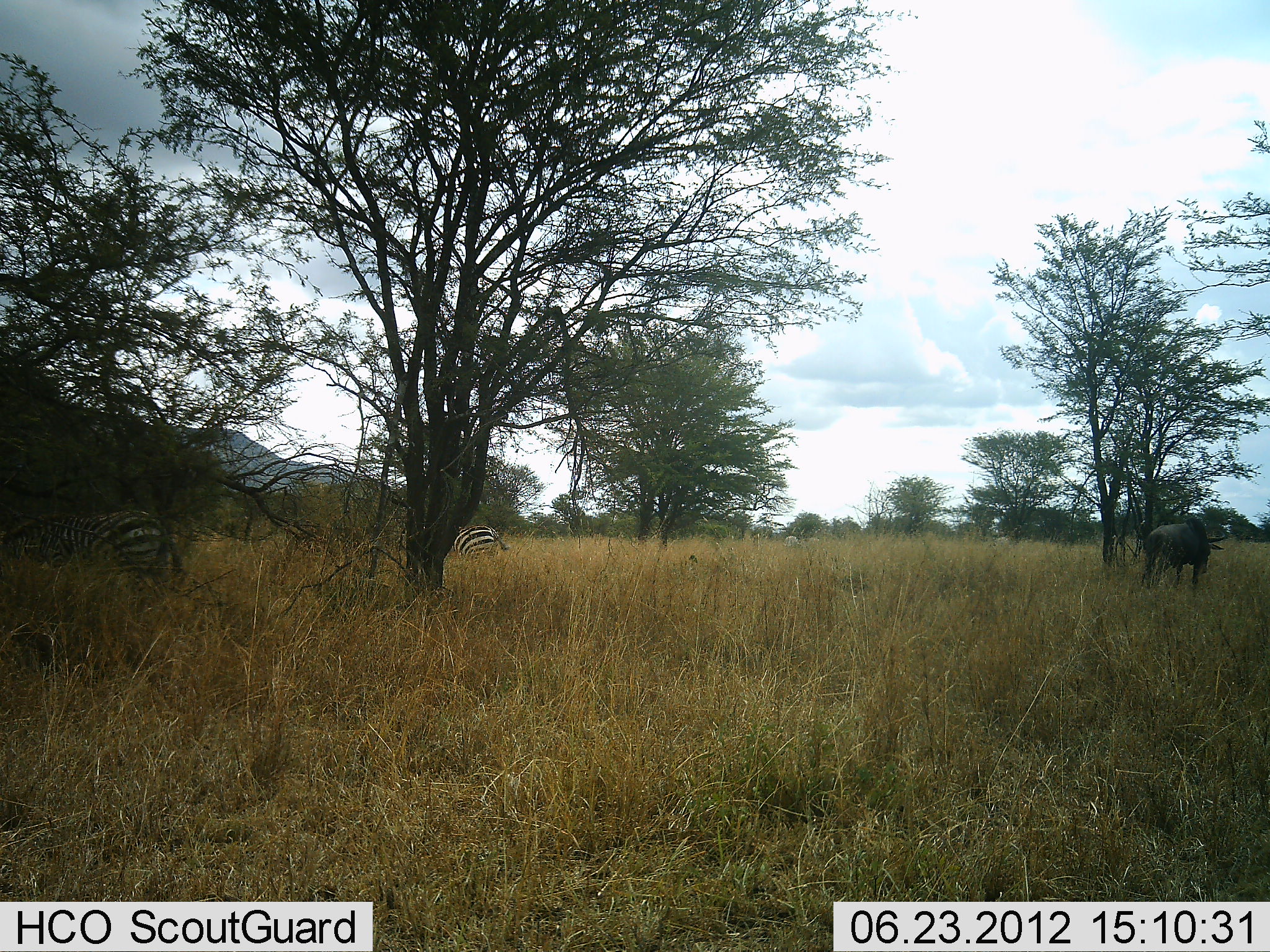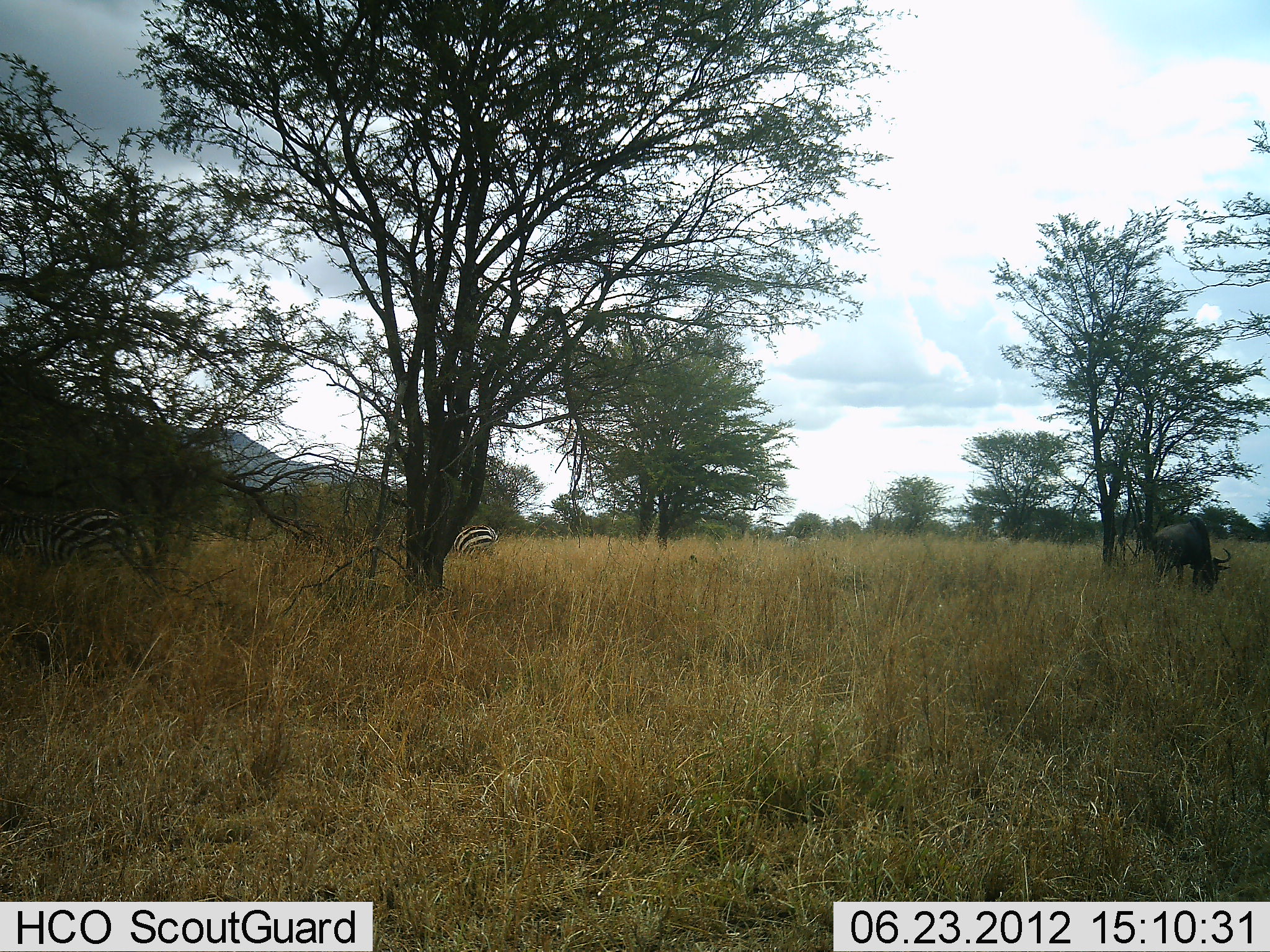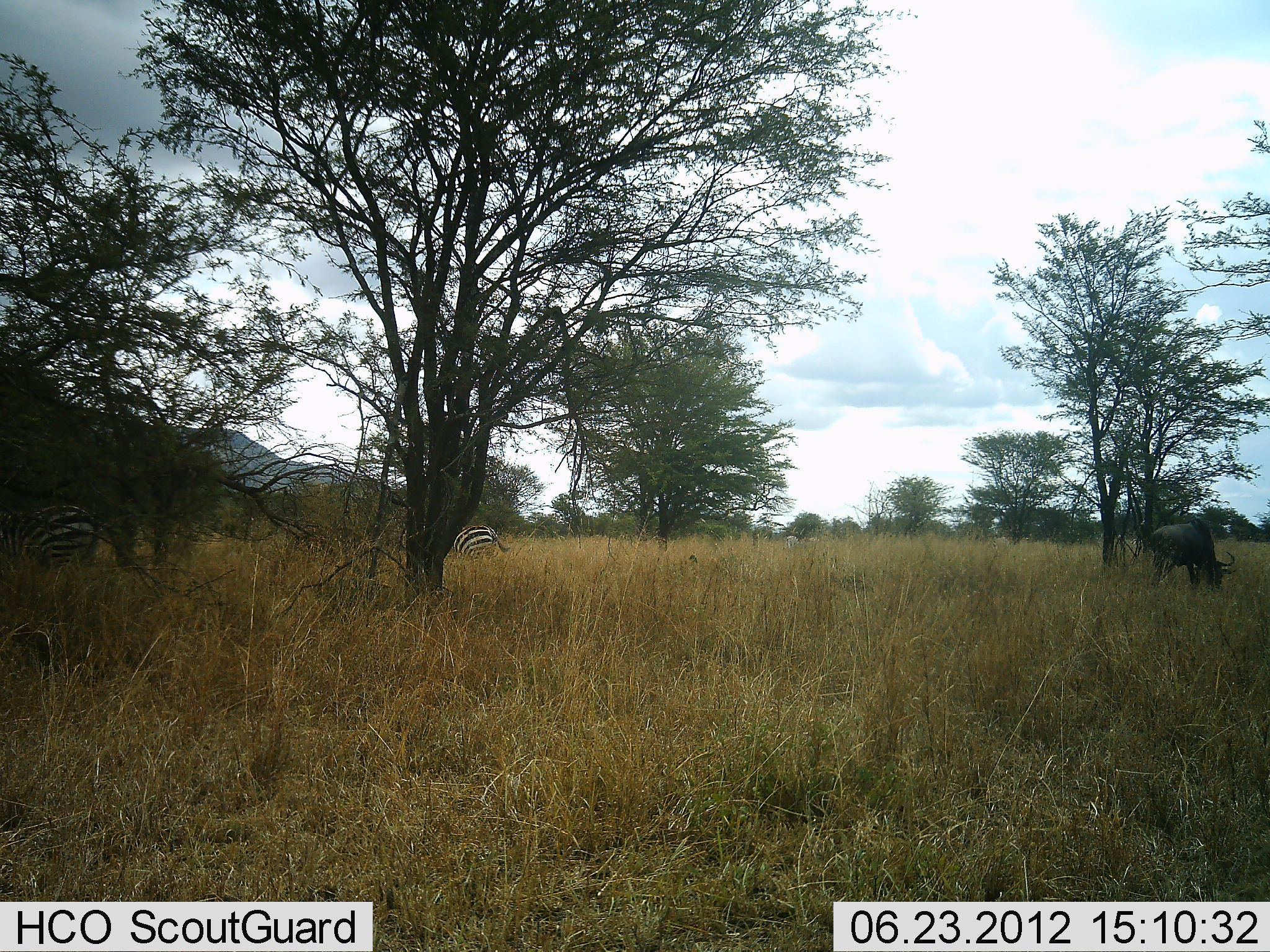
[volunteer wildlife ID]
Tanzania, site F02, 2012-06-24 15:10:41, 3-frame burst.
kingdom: Animalia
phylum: Chordata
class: Mammalia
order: Artiodactyla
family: Bovidae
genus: Connochaetes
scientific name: Connochaetes taurinus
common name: blue wildebeest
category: wildebeest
Wildebeest (blue wildebeest) (Connochaetes taurinus), count 1. Behavior (volunteer vote fractions): standing 9%, resting 0%, moving 0%, interacting 0%. Young present (vote fraction): 0%. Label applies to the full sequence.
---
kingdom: Animalia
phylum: Chordata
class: Mammalia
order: Perissodactyla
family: Equidae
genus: Equus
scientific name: Equus quagga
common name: plains zebra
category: zebra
Zebra (plains zebra) (Equus quagga), count 2. Behavior (volunteer vote fractions): standing 20%, resting 0%, moving 0%, interacting 0%. Young present (vote fraction): 0%. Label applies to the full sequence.